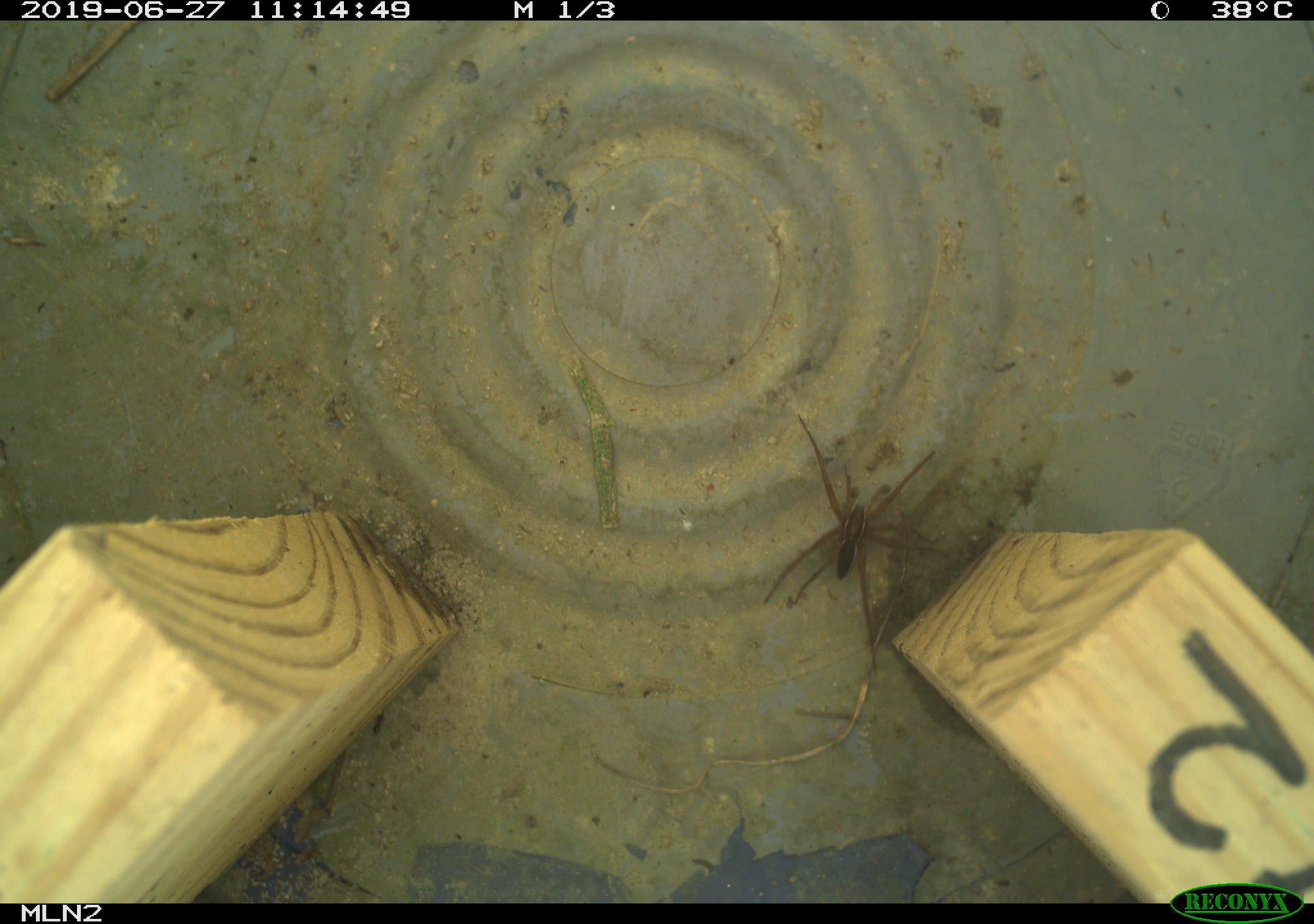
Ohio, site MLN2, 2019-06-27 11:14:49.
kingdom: Animalia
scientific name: Animalia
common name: animal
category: invertebrate